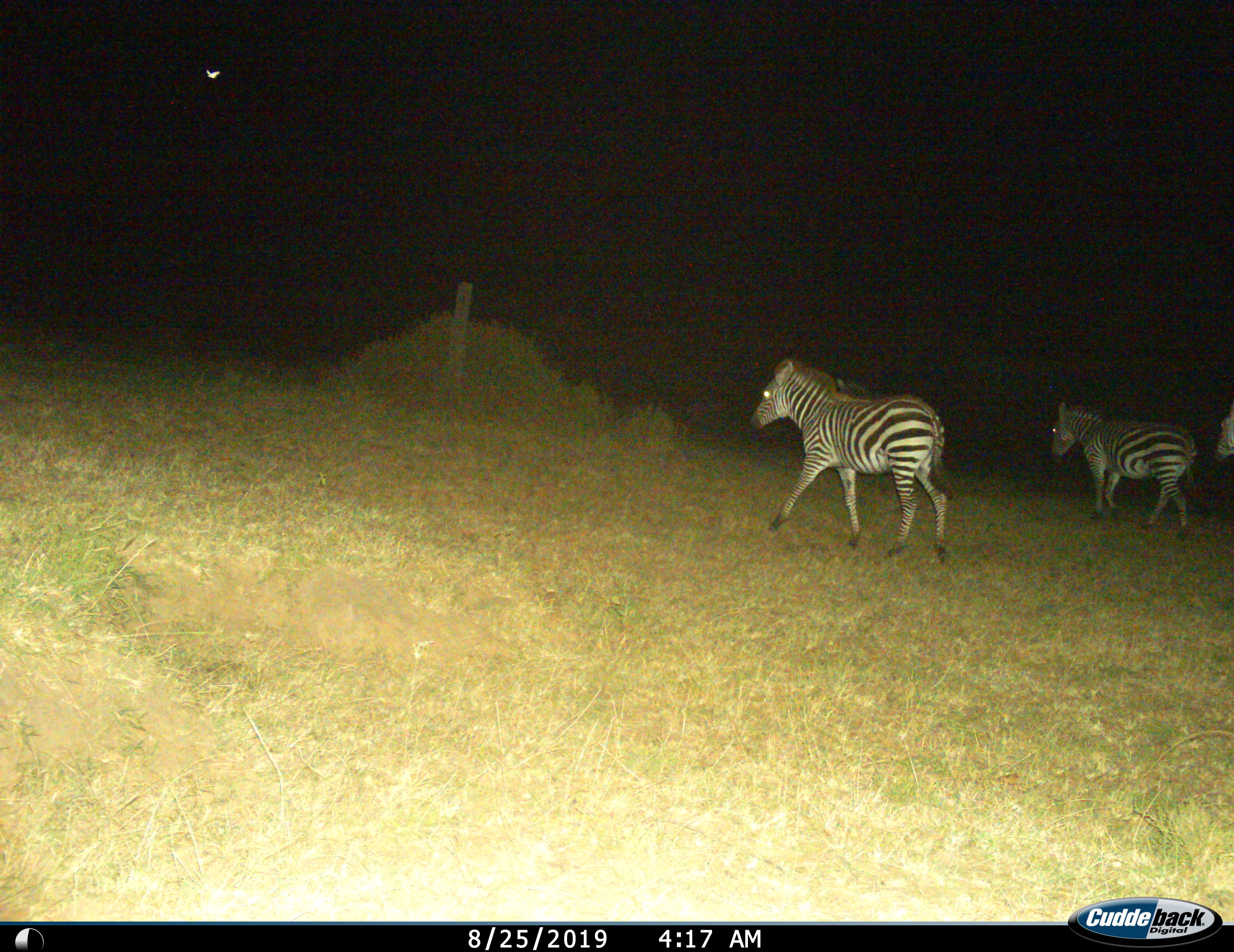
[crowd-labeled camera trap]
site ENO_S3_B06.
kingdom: Animalia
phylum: Chordata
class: Mammalia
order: Perissodactyla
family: Equidae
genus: Equus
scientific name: Equus quagga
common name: plains zebra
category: zebraplains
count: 3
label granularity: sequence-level